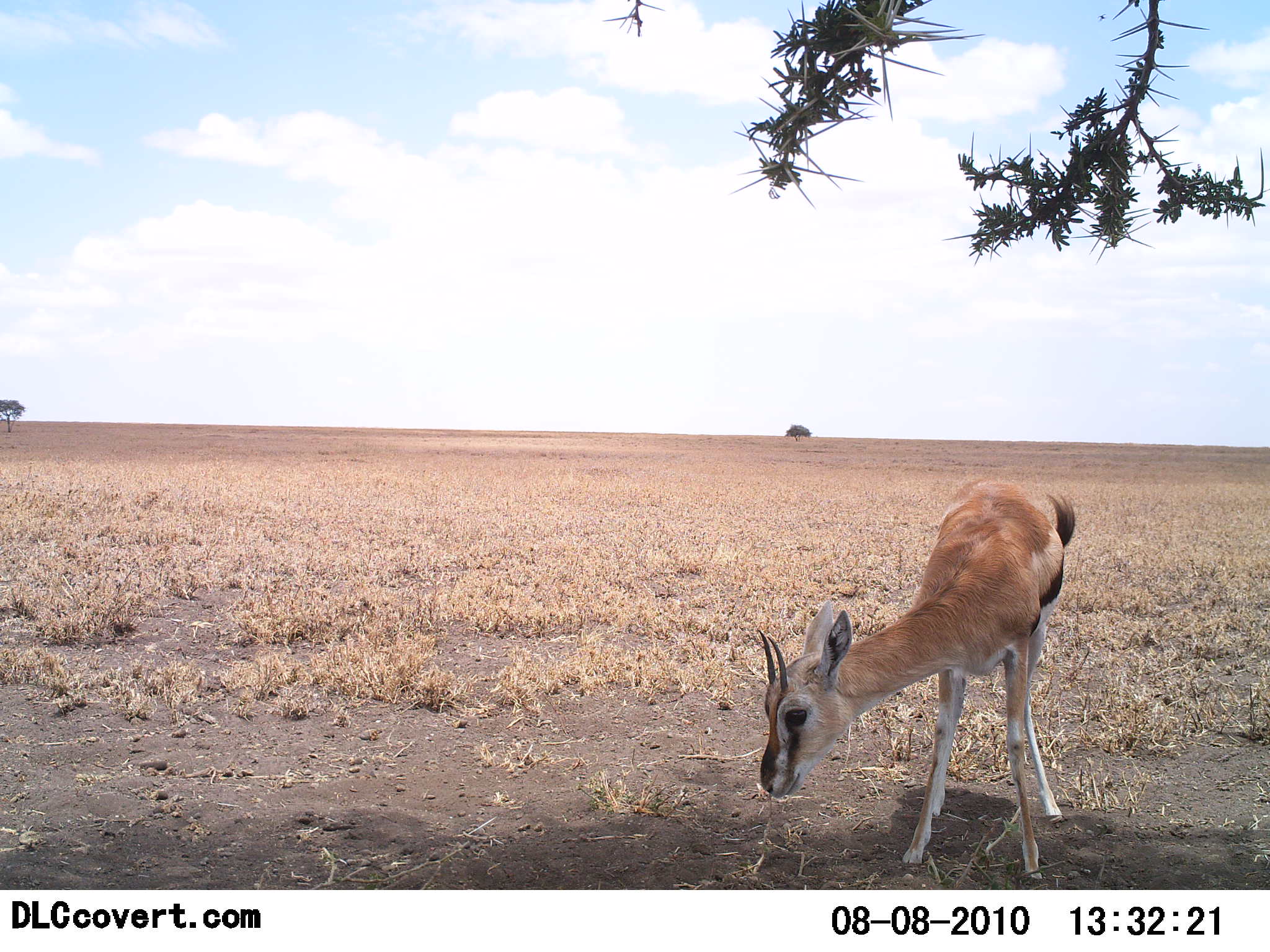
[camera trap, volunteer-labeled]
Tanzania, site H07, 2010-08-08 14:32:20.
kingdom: Animalia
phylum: Chordata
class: Mammalia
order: Artiodactyla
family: Bovidae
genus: Eudorcas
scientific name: Eudorcas thomsonii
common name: thomson's gazelle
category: gazellethomsons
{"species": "gazellethomsons (thomson's gazelle) (Eudorcas thomsonii)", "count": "1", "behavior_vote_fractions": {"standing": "73%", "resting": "0%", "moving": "0%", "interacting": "0%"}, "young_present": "13%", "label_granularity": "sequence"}